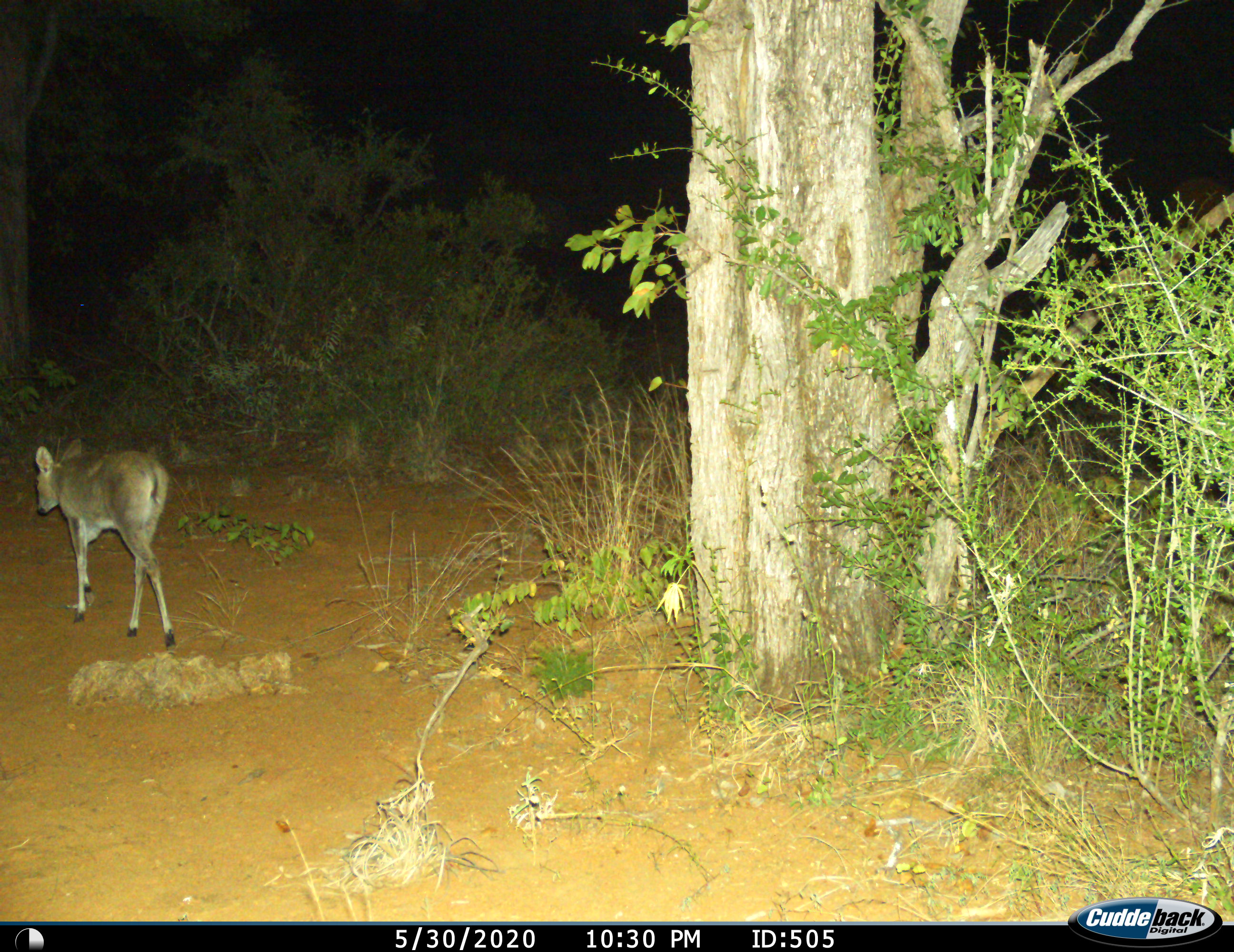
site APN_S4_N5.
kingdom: Animalia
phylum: Chordata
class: Mammalia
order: Artiodactyla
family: Bovidae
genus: Sylvicapra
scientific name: Sylvicapra grimmia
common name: common duiker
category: duikercommongrey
Duikercommongrey (common duiker) (Sylvicapra grimmia), count 1. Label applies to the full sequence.